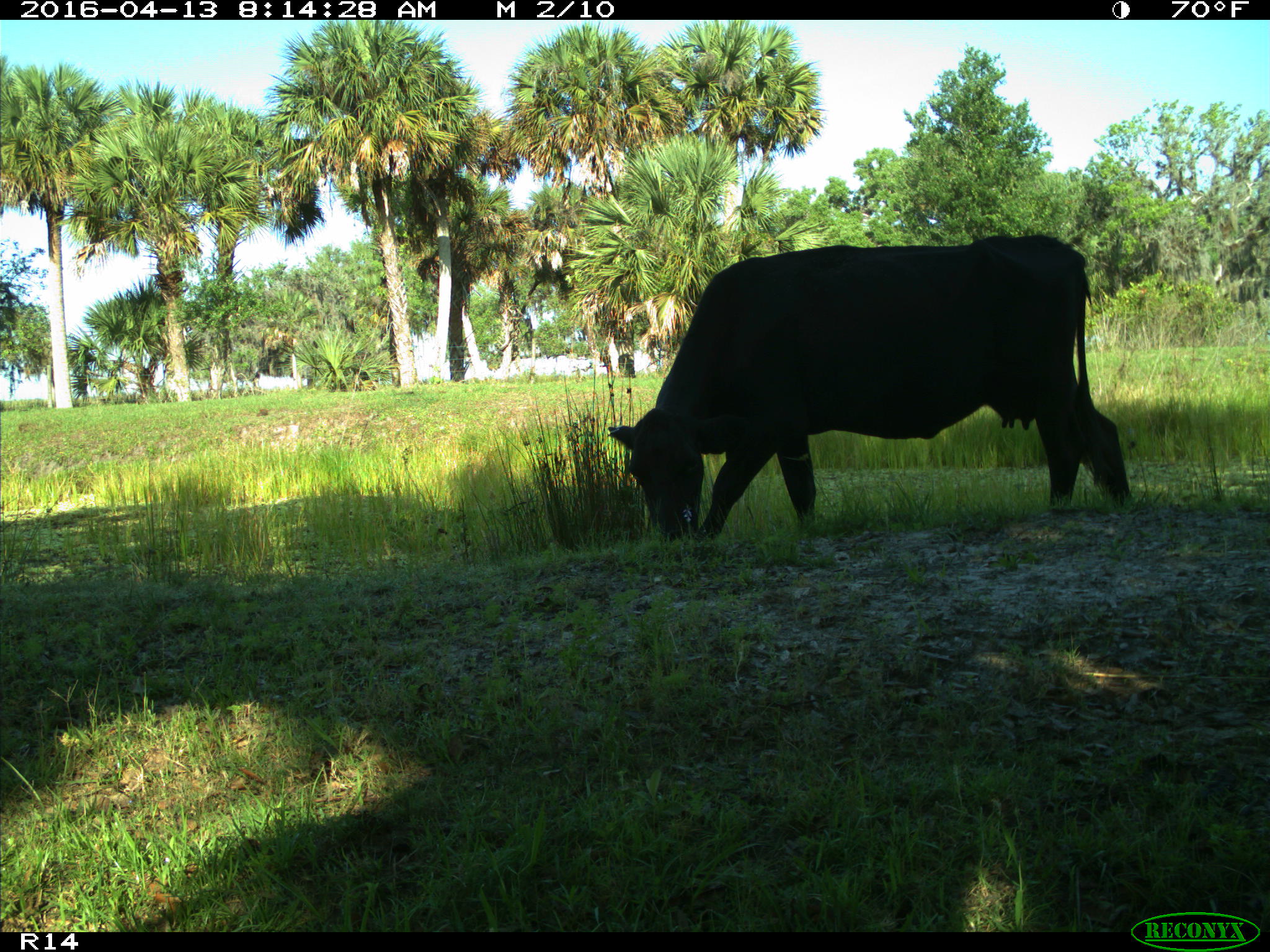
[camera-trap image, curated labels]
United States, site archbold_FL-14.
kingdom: Animalia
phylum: Chordata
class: Mammalia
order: Artiodactyla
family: Bovidae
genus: Bos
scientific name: Bos taurus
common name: domestic cow